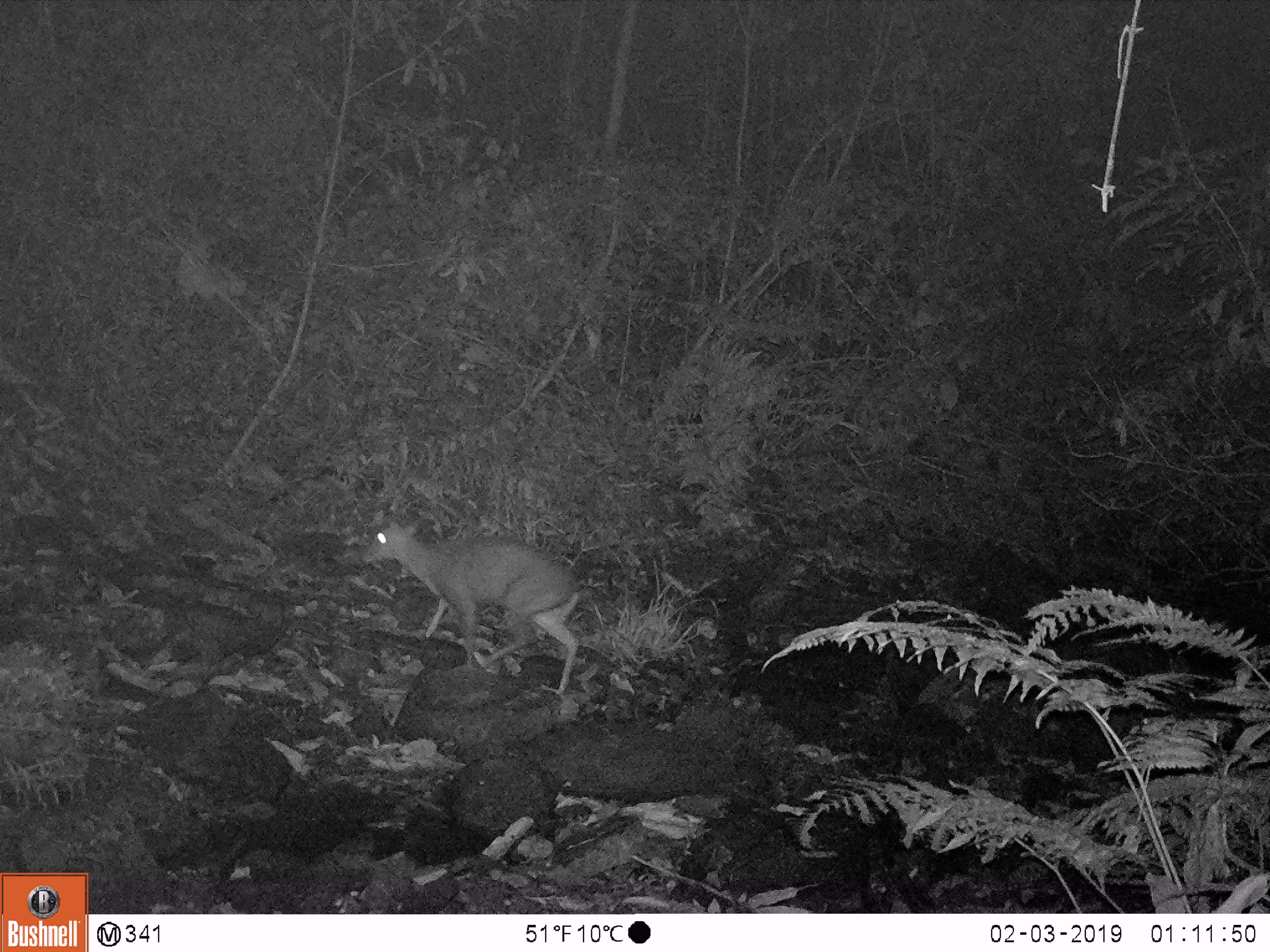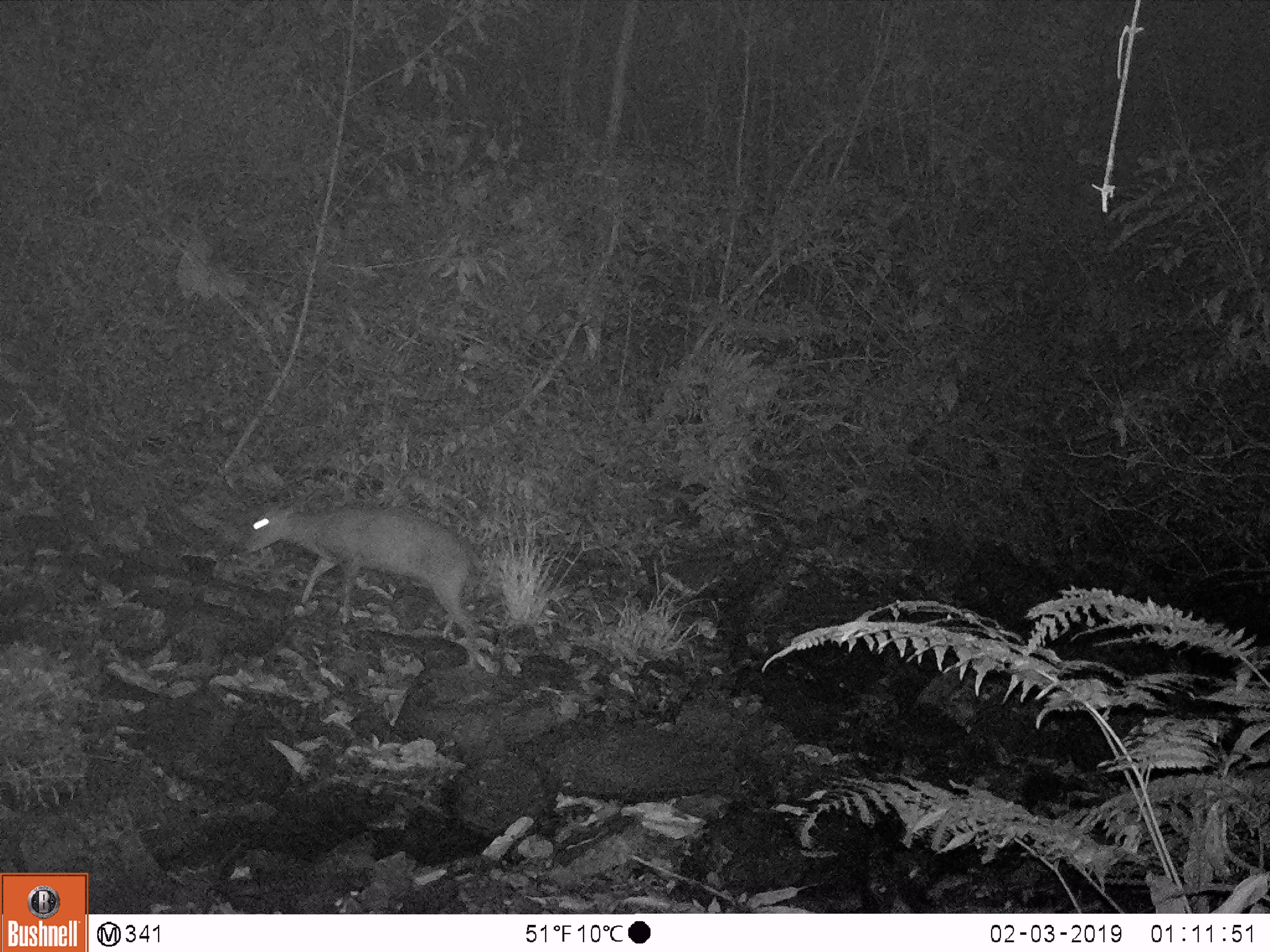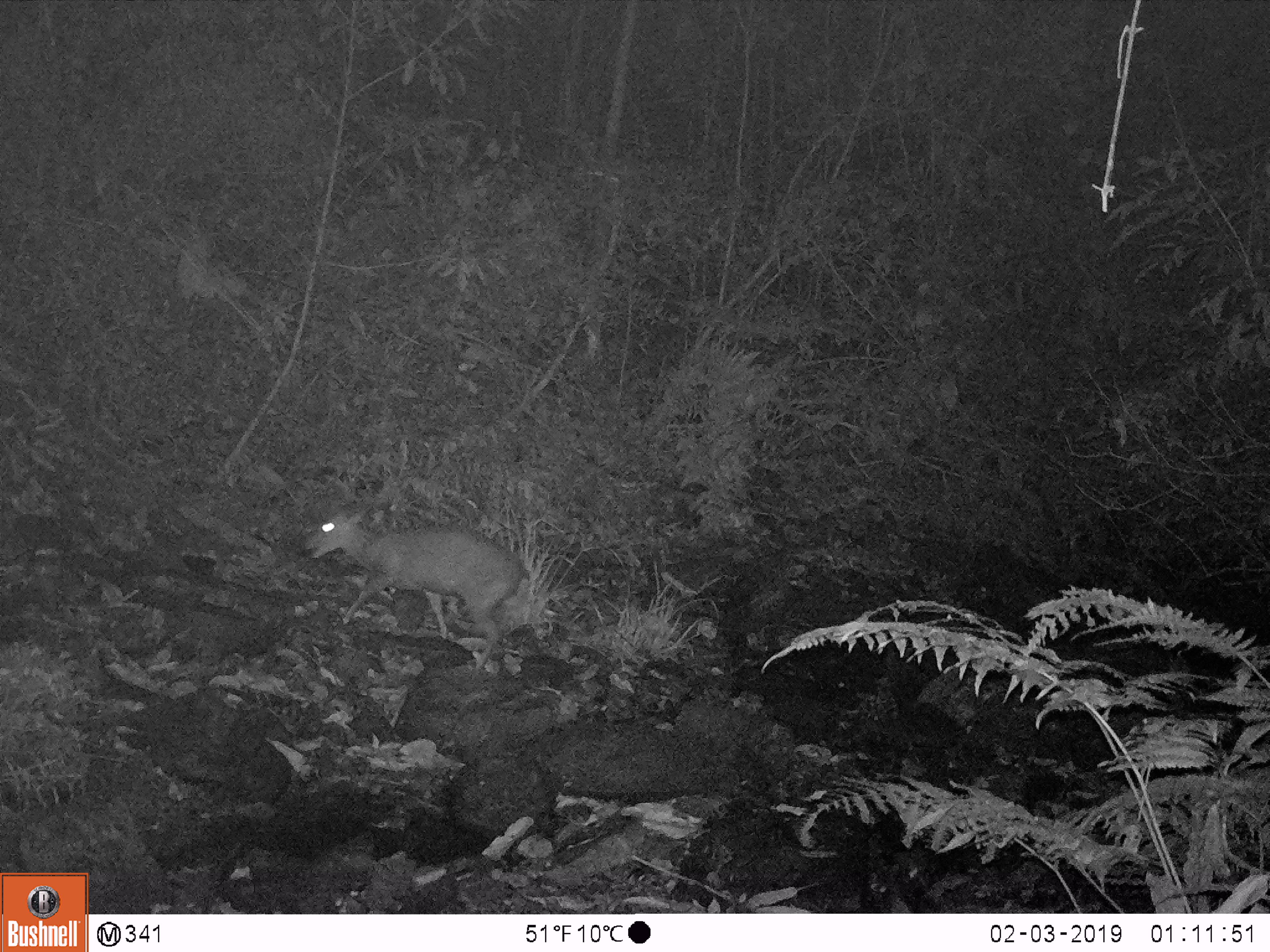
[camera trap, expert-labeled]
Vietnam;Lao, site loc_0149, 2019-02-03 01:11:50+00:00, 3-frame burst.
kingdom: Animalia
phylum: Chordata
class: Mammalia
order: Artiodactyla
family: Cervidae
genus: Muntiacus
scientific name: Muntiacus rooseveltorum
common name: roosevelt's muntjac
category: roosevelts muntjac group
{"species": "roosevelts muntjac group (roosevelt's muntjac) (Muntiacus rooseveltorum)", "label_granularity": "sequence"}